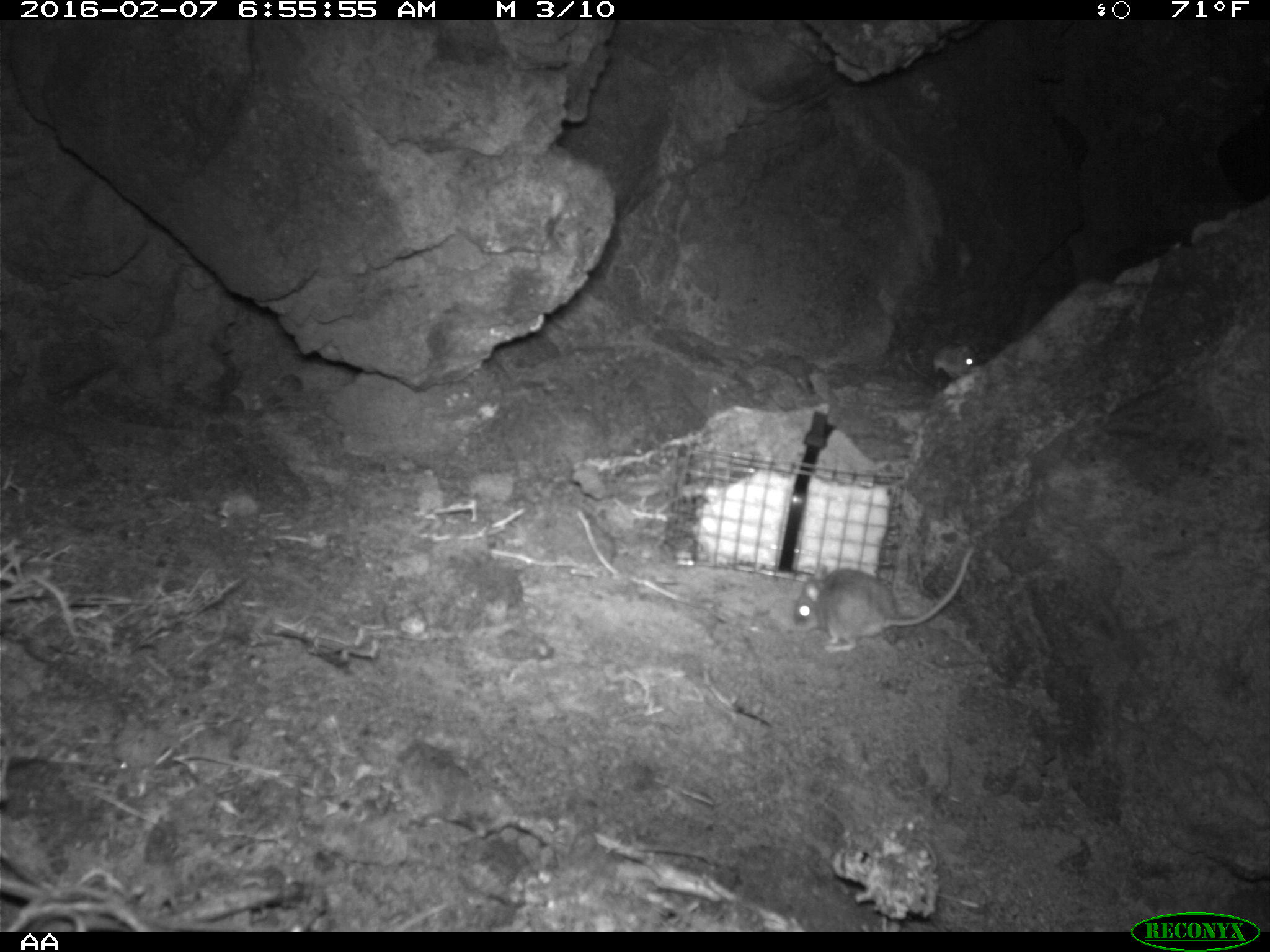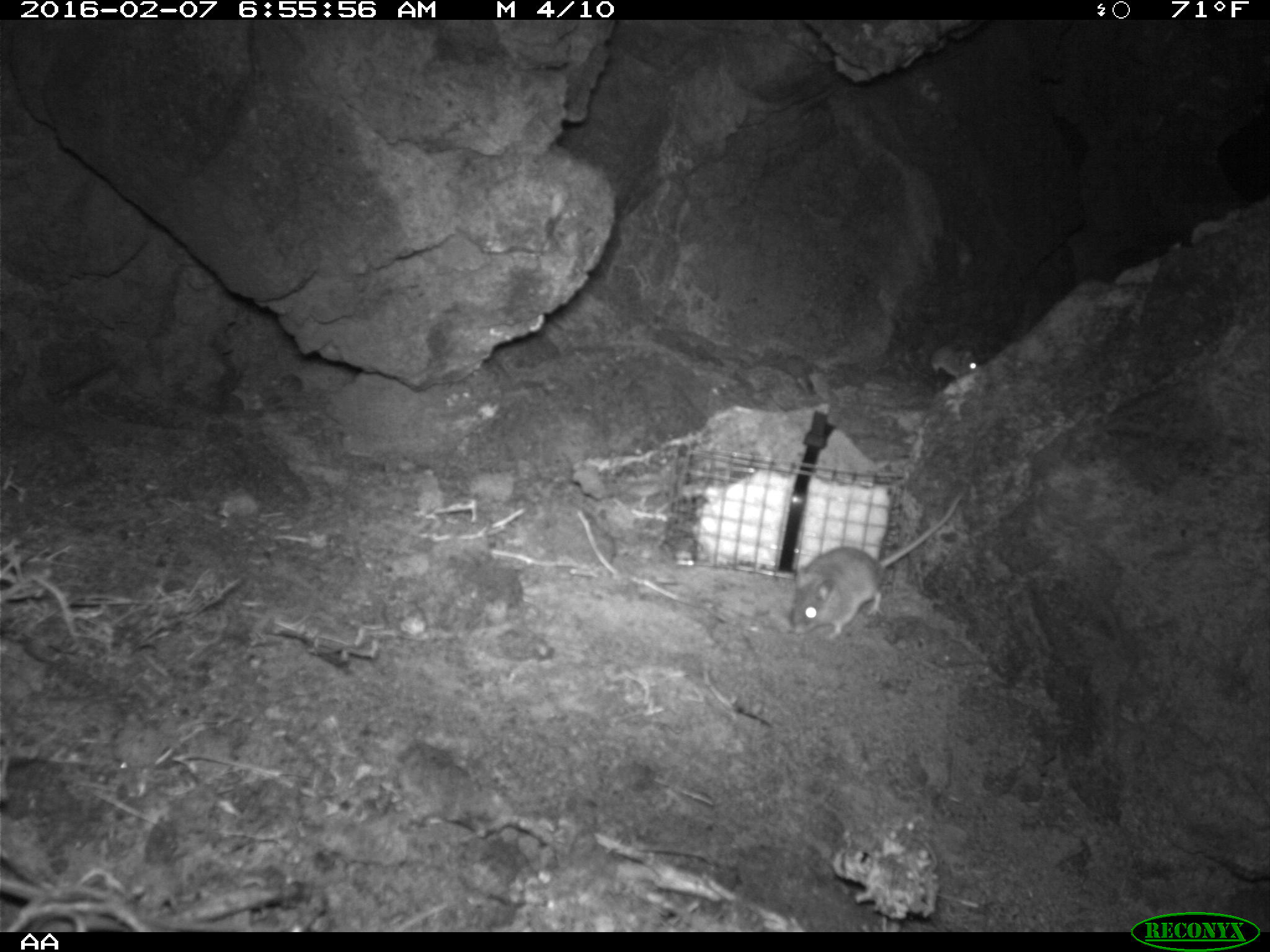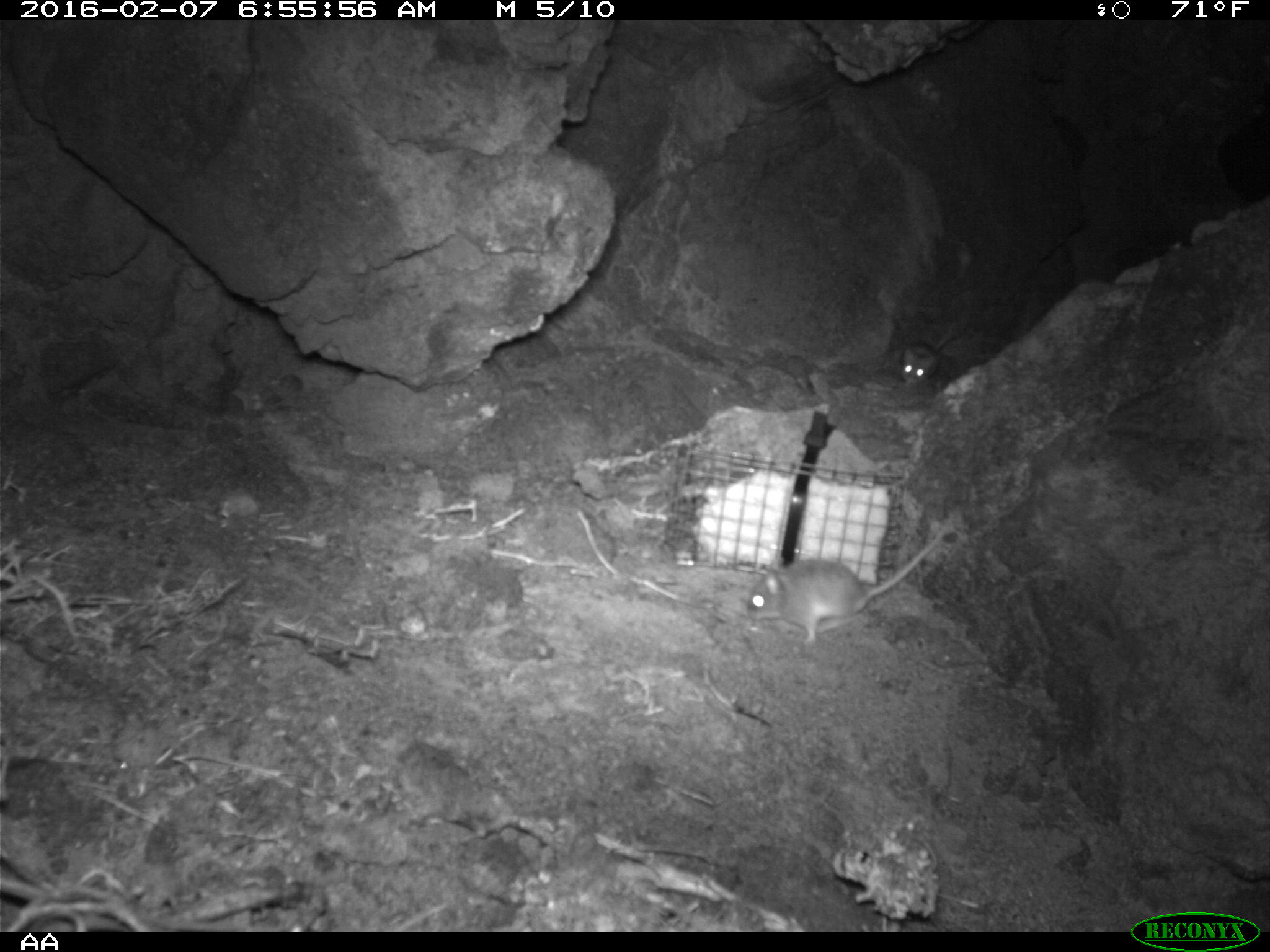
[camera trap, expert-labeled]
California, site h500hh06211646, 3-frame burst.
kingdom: Animalia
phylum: Chordata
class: Mammalia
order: Rodentia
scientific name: Rodentia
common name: rodent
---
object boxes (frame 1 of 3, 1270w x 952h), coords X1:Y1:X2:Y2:
rodent: 793:545:975:653; 931:340:982:377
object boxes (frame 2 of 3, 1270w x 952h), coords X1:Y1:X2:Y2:
rodent: 791:485:966:642; 928:340:982:380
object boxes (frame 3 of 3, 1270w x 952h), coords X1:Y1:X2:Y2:
rodent: 747:527:943:645; 899:325:956:386